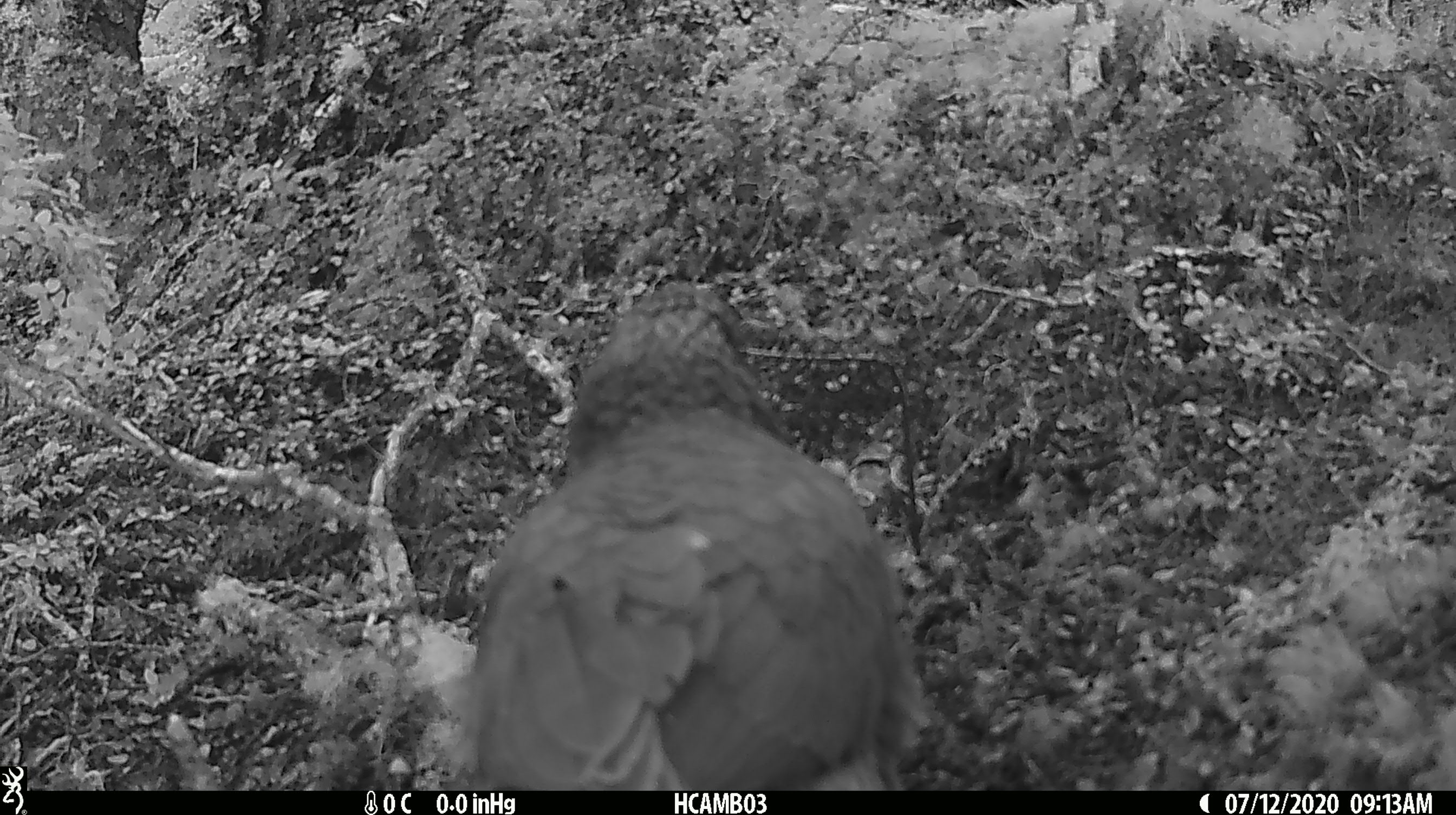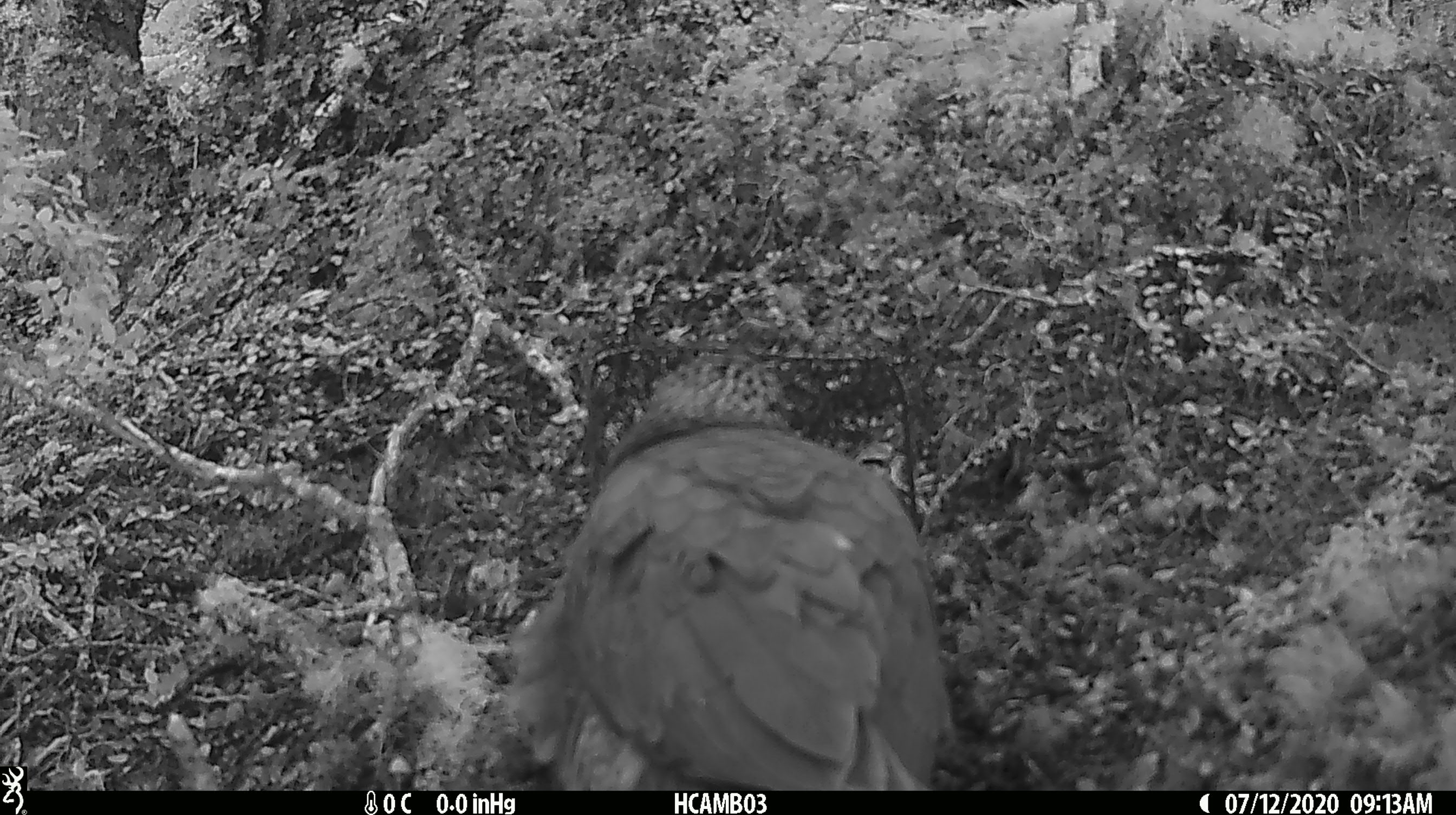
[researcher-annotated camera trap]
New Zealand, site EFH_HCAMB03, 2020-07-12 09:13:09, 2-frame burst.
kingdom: Animalia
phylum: Chordata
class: Aves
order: Psittaciformes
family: Strigopidae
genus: Nestor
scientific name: Nestor notabilis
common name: kea